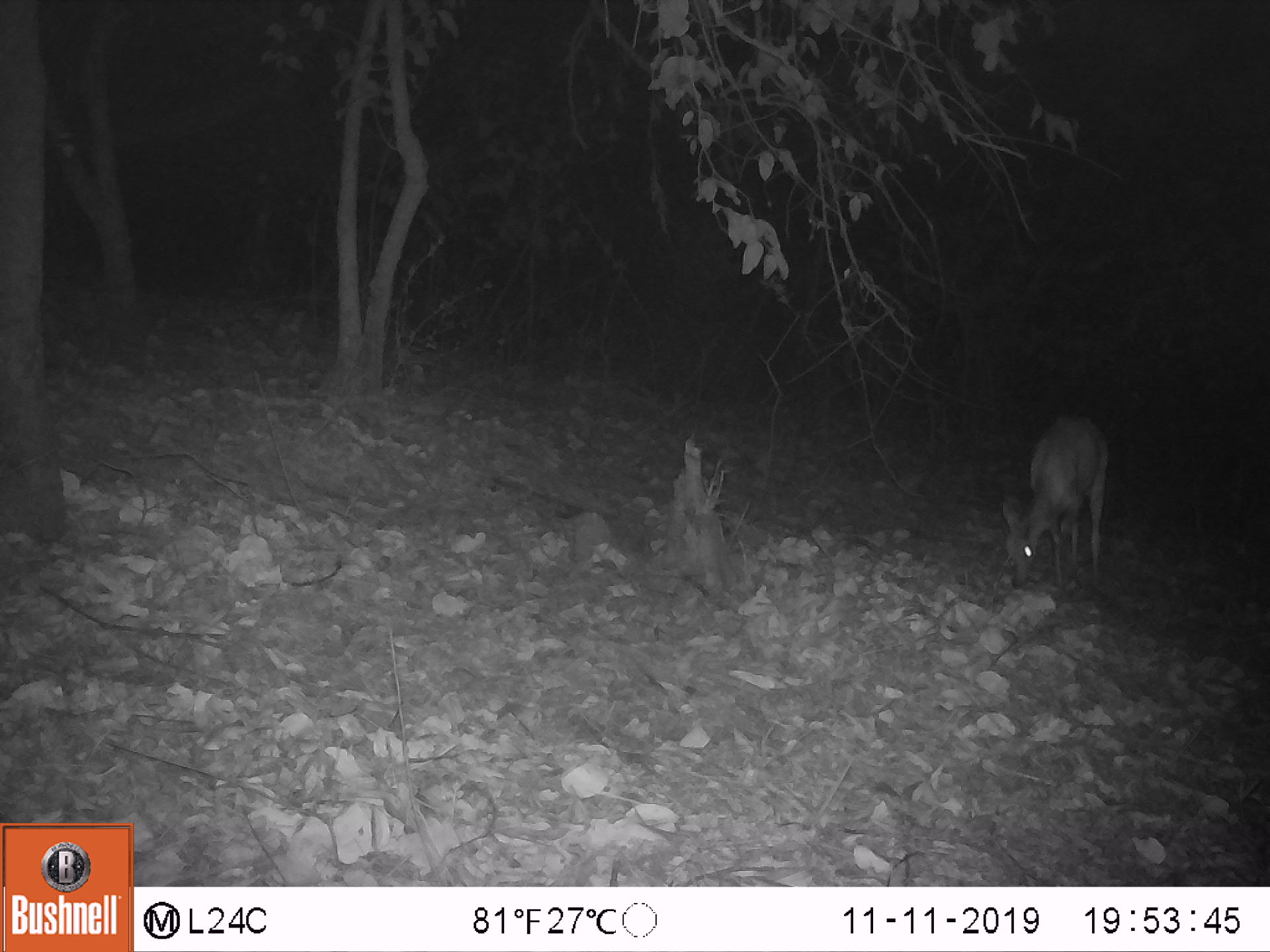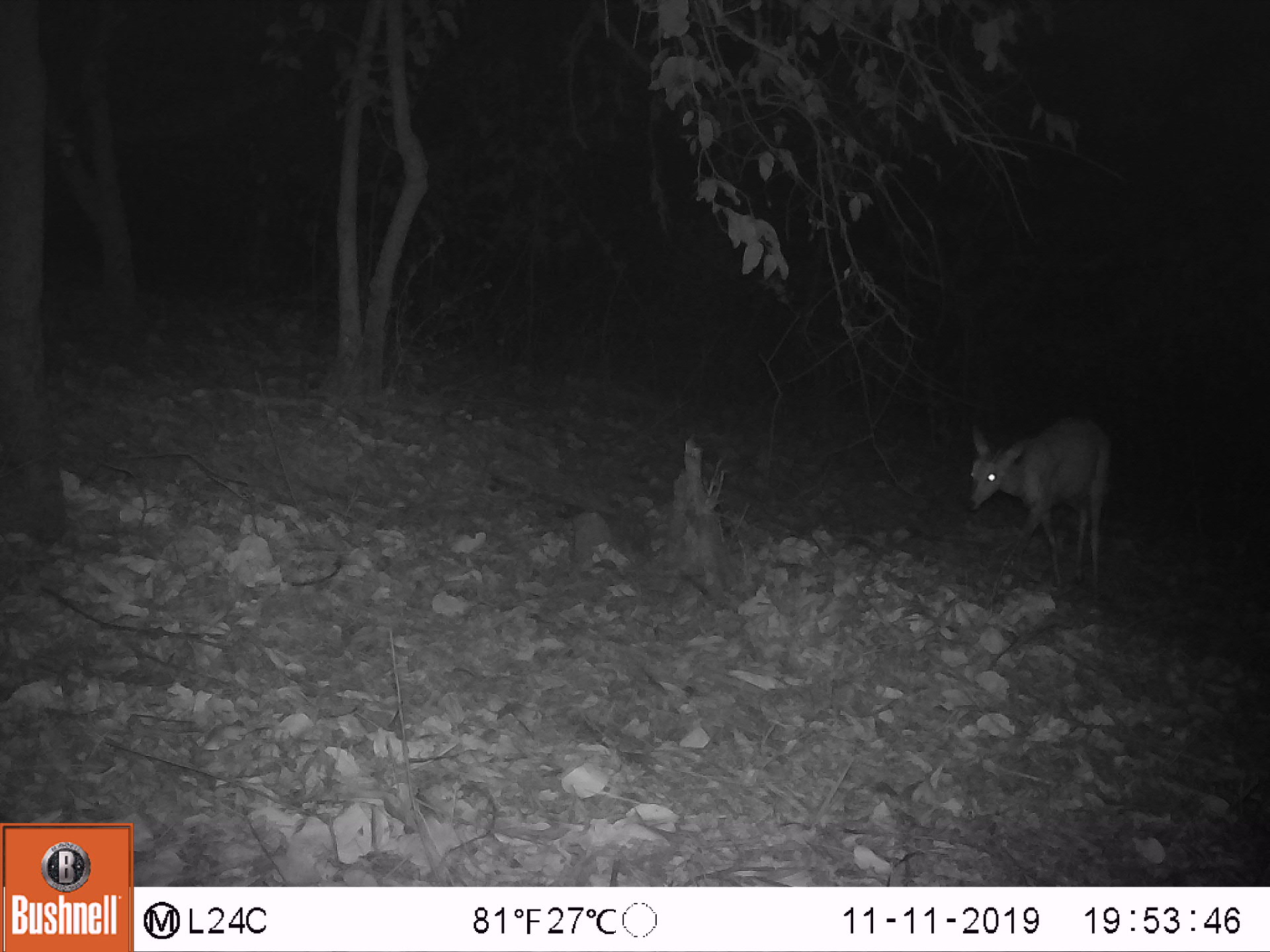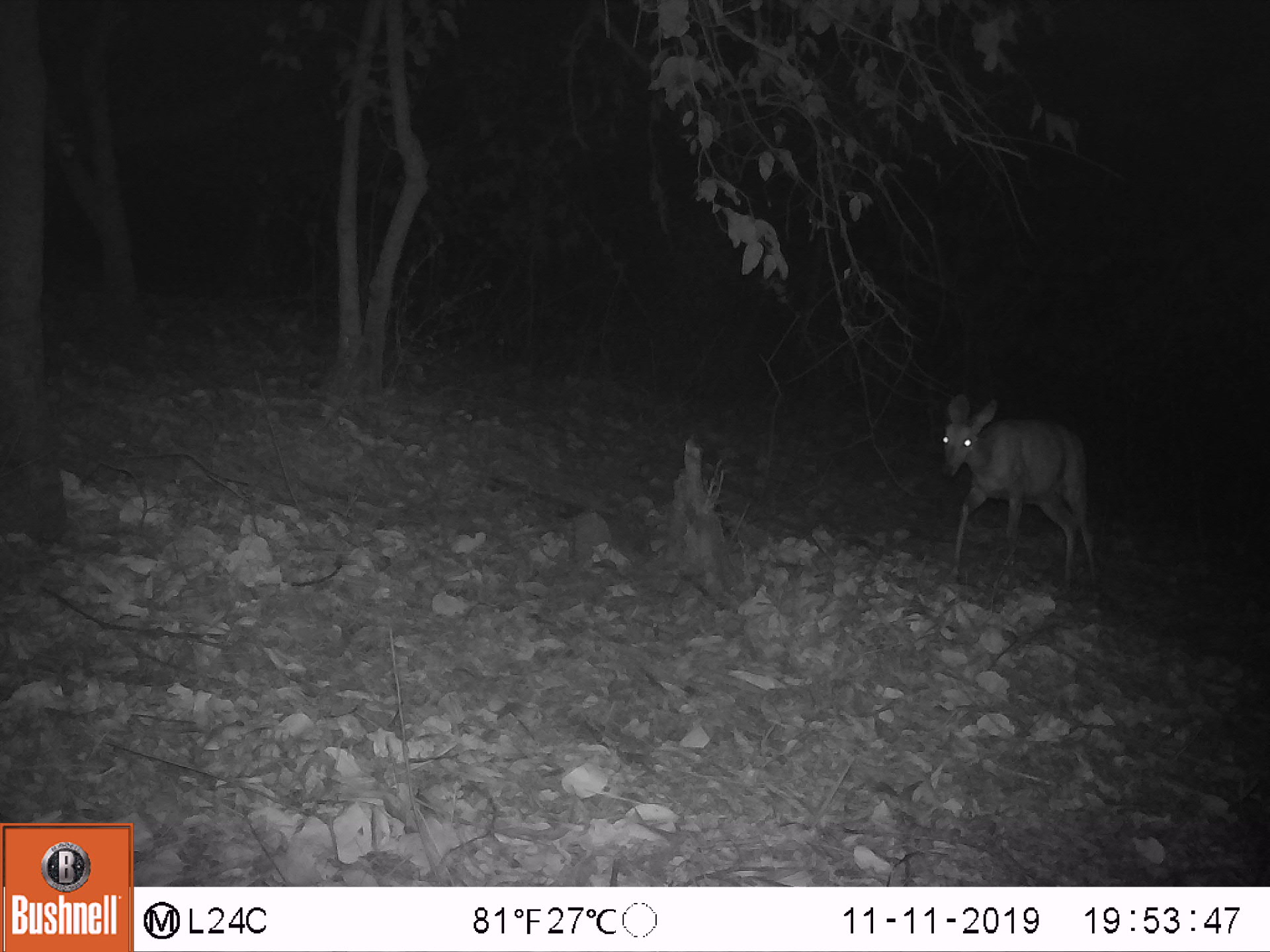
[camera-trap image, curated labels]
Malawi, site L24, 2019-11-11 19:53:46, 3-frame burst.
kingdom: Animalia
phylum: Chordata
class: Mammalia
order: Artiodactyla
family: Bovidae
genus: Tragelaphus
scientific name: Tragelaphus sylvaticus sylvaticus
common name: cape bushbuck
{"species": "cape bushbuck (Tragelaphus sylvaticus sylvaticus)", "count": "1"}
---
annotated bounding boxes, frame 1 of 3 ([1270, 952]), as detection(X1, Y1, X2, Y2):
cape bushbuck: detection(996, 411, 1115, 598)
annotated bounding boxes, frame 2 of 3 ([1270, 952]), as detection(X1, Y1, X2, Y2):
cape bushbuck: detection(962, 409, 1113, 603)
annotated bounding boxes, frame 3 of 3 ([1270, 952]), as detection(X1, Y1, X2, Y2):
cape bushbuck: detection(935, 387, 1104, 606)